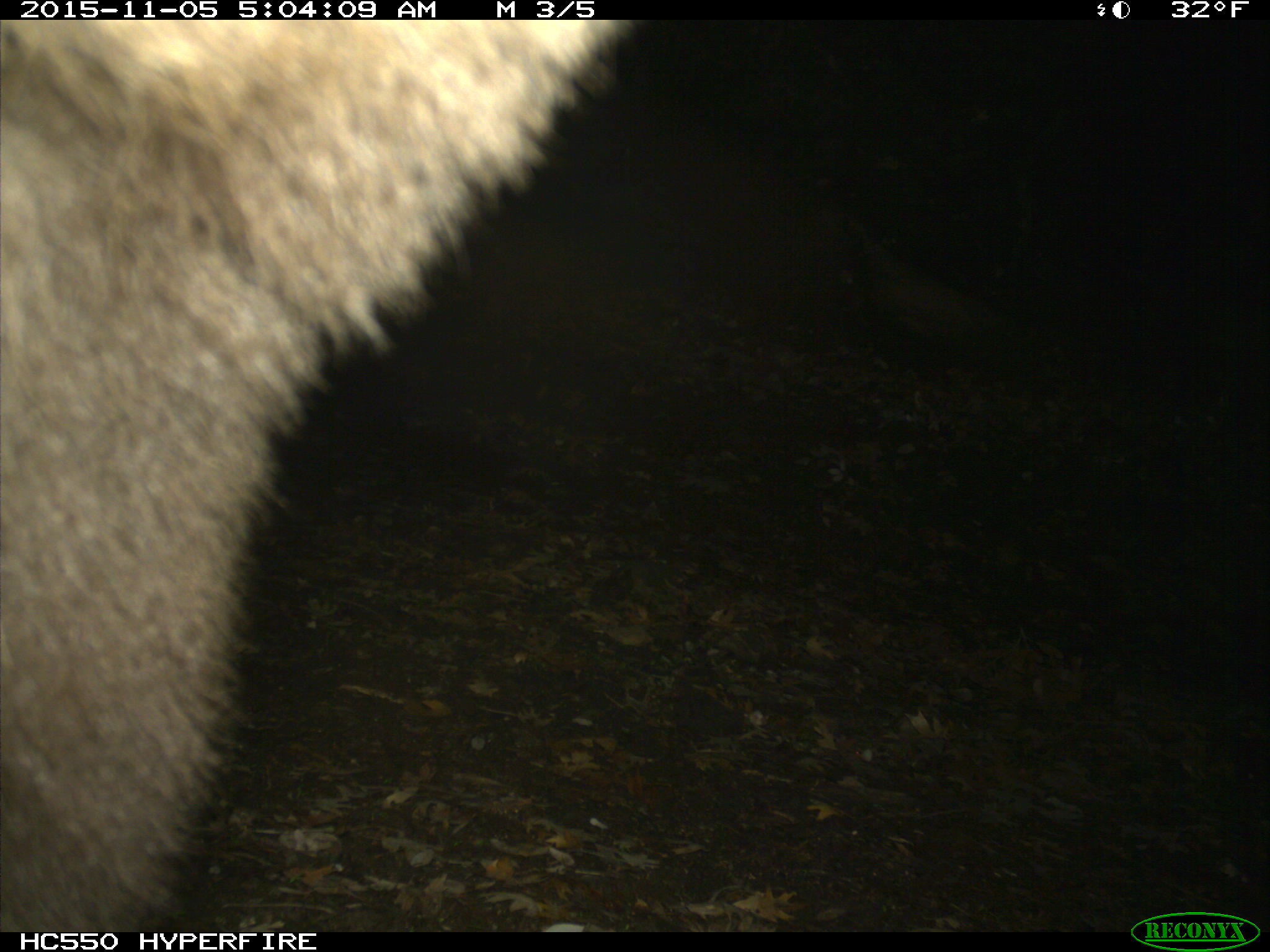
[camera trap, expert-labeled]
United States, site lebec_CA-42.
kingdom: Animalia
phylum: Chordata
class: Mammalia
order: Carnivora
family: Ursidae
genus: Ursus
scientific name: Ursus americanus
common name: american black bear